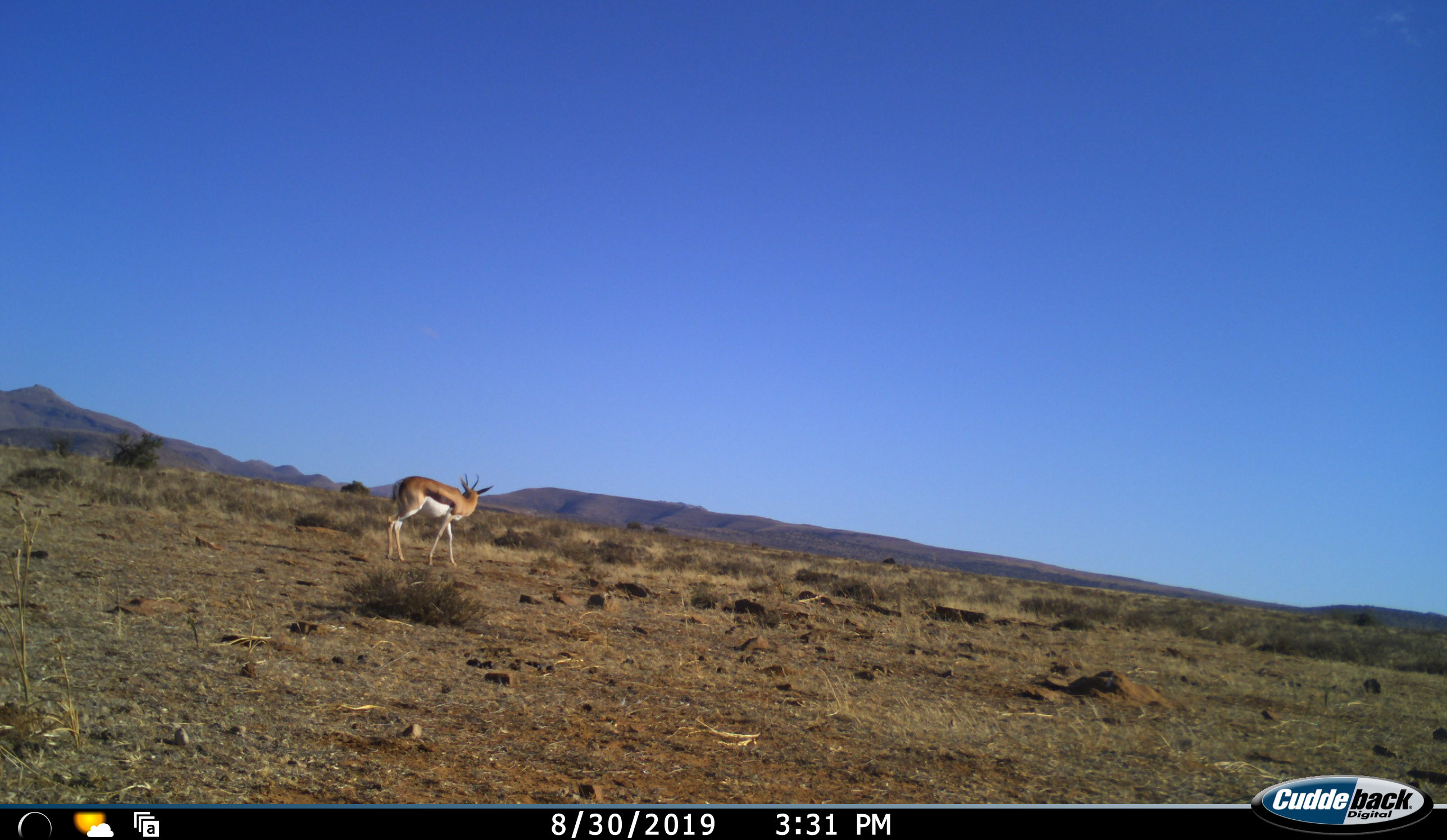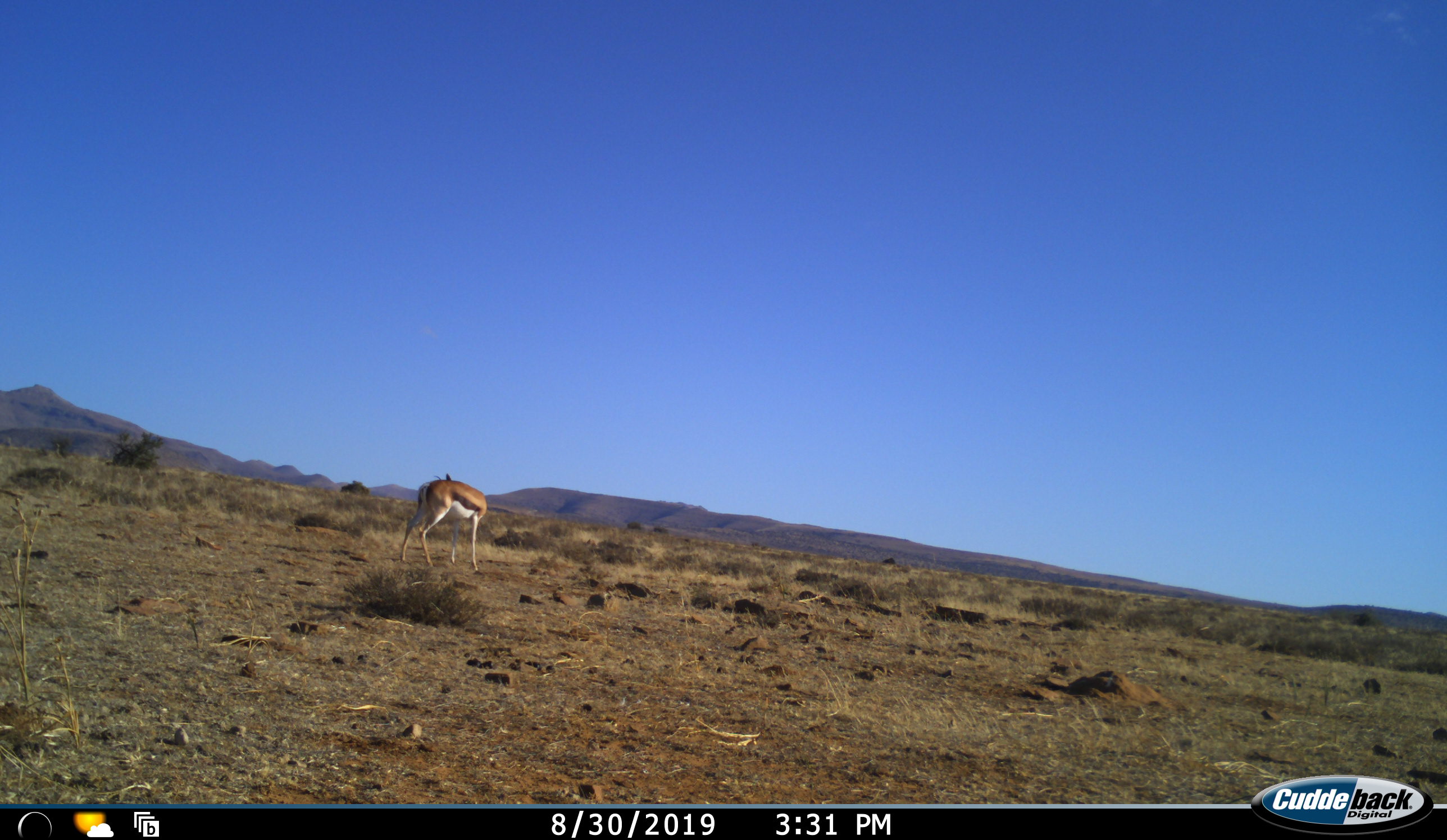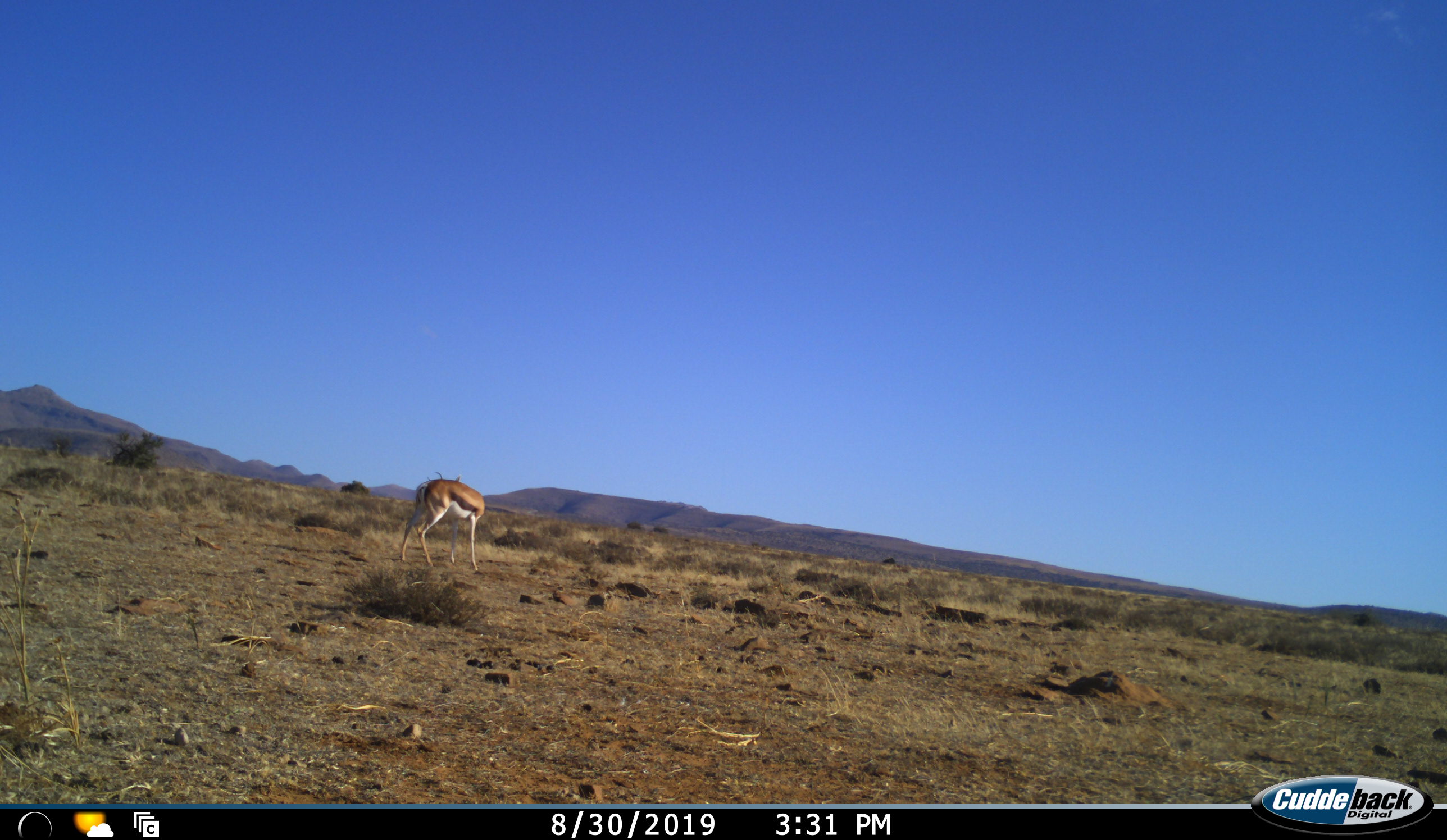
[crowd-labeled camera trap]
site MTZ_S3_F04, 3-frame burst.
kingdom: Animalia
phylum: Chordata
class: Mammalia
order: Artiodactyla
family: Bovidae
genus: Antidorcas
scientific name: Antidorcas marsupialis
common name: springbok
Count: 1.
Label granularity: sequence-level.